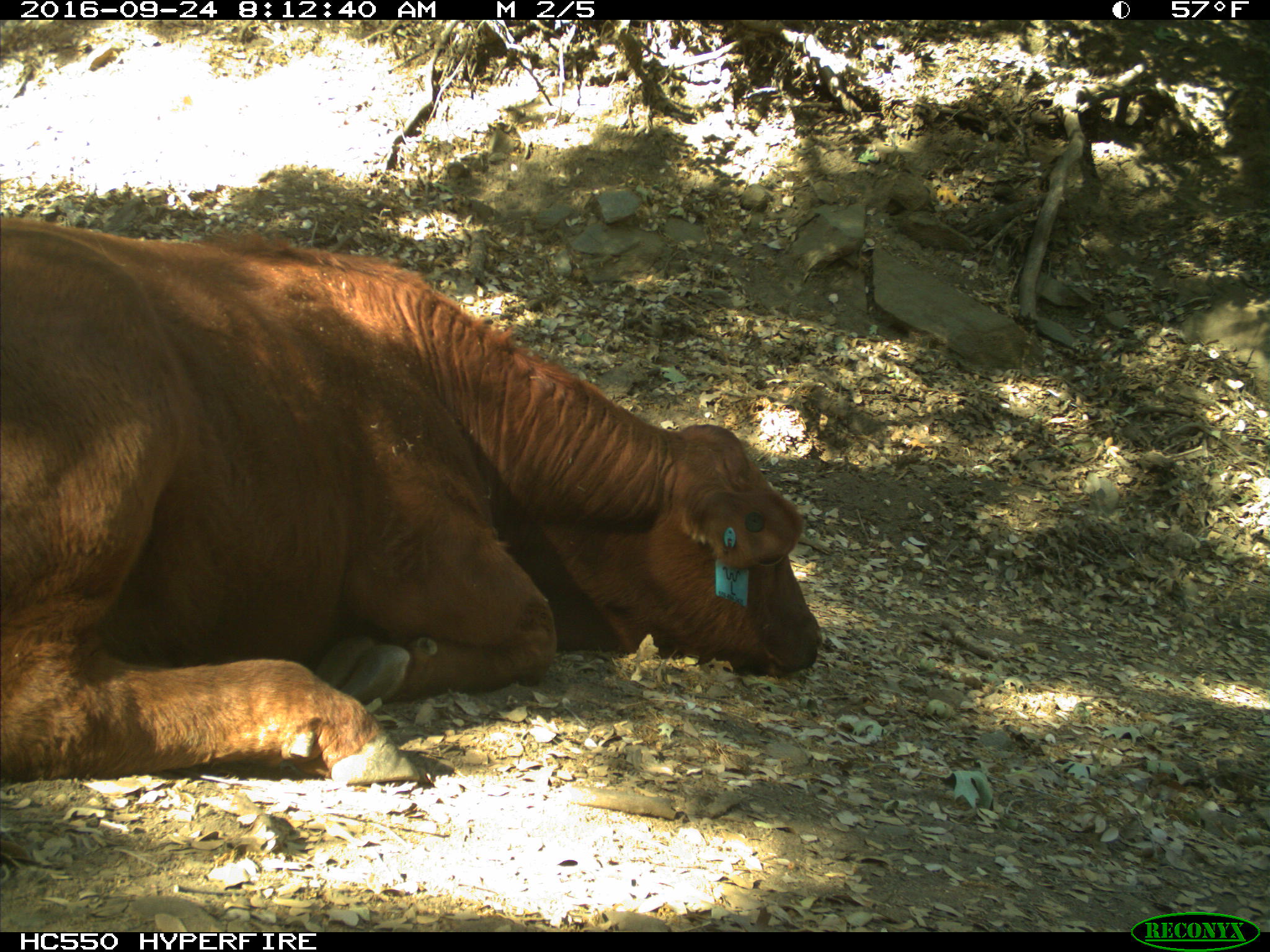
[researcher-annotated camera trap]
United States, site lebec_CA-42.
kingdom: Animalia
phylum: Chordata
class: Mammalia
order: Artiodactyla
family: Bovidae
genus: Bos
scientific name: Bos taurus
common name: domestic cow